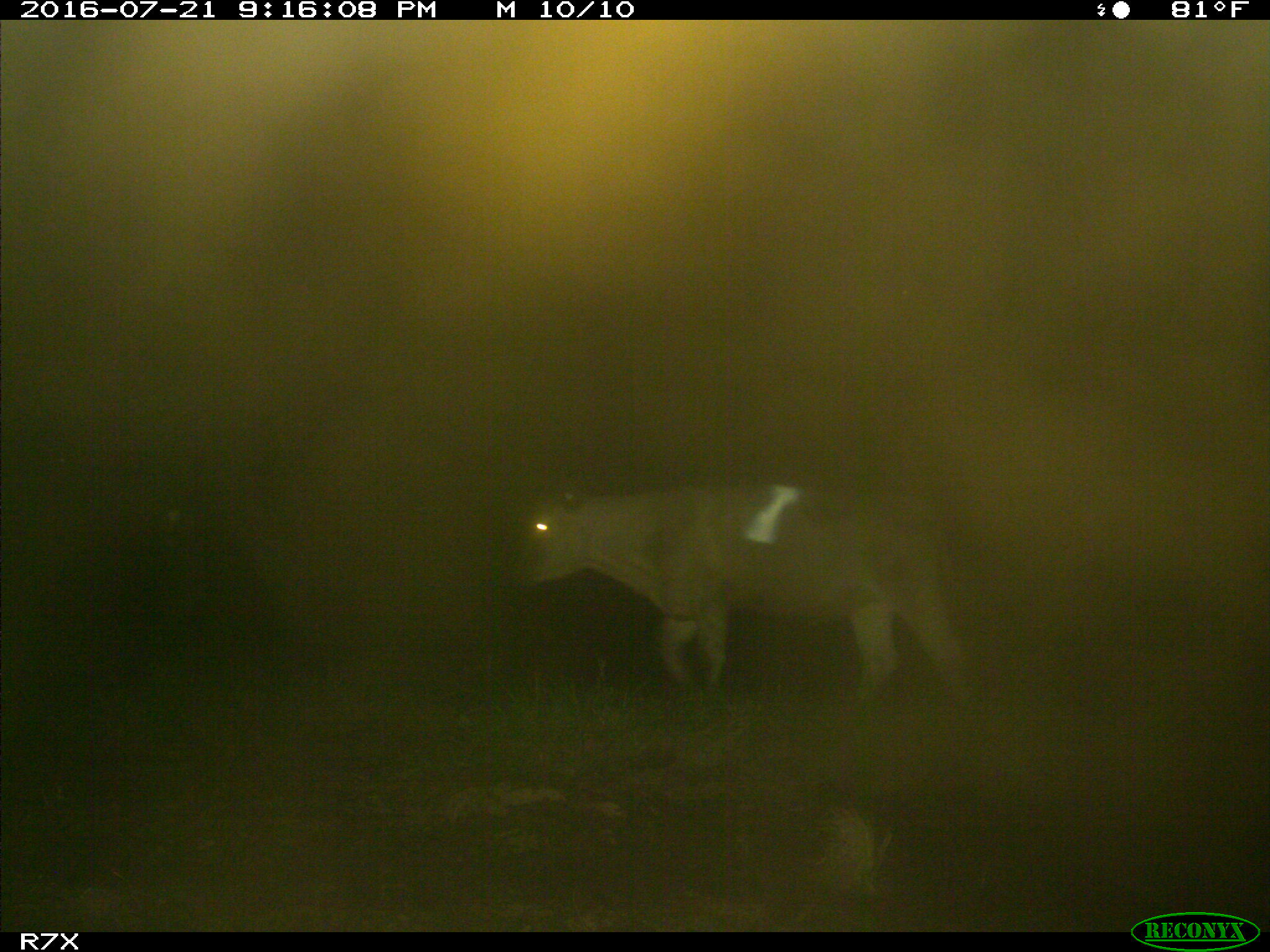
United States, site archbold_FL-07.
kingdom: Animalia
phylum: Chordata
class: Mammalia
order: Artiodactyla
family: Bovidae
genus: Bos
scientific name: Bos taurus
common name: domestic cow